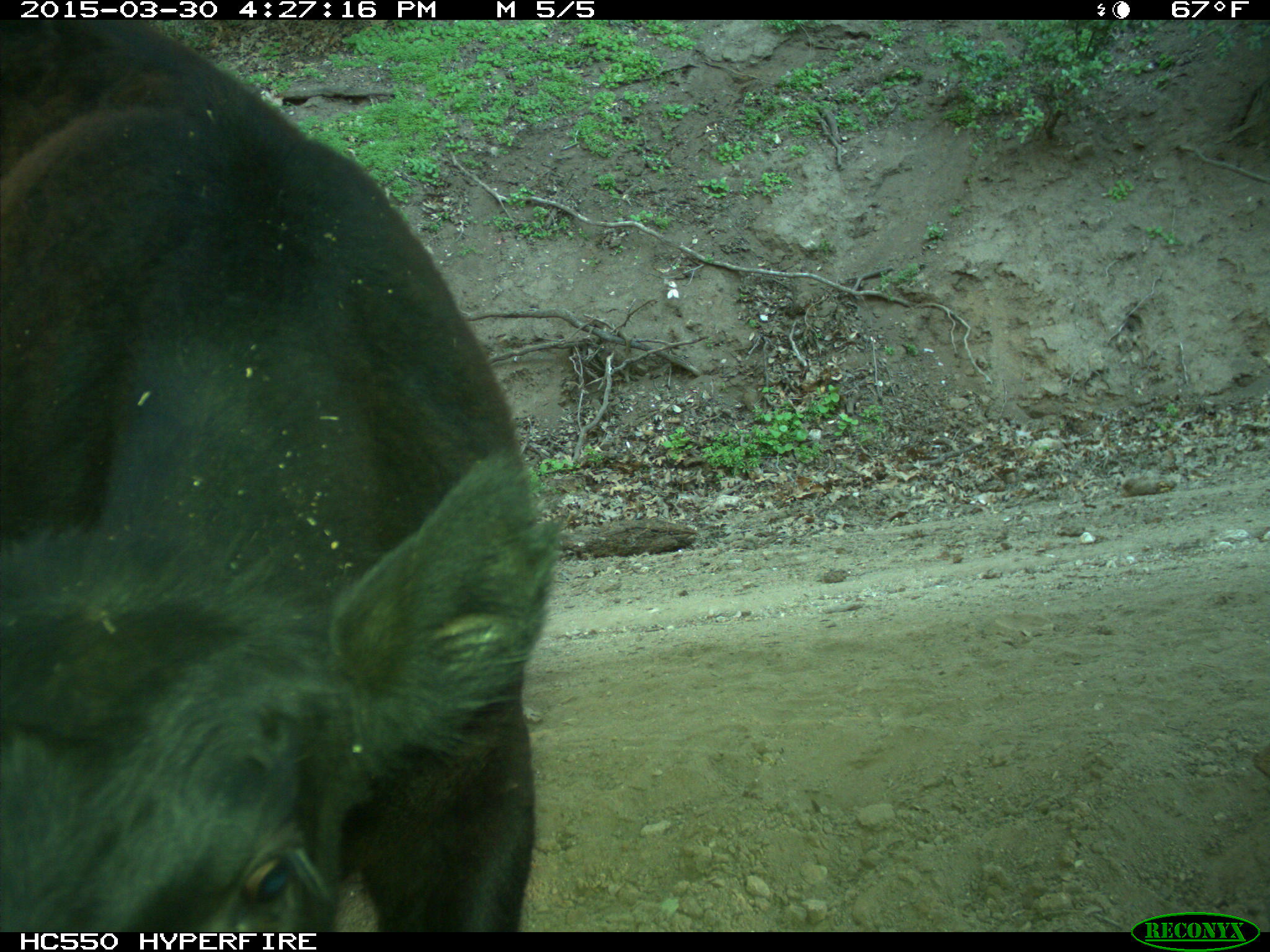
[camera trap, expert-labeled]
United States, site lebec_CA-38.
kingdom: Animalia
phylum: Chordata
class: Mammalia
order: Artiodactyla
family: Bovidae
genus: Bos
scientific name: Bos taurus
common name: domestic cow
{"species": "Bos taurus (domestic cow)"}